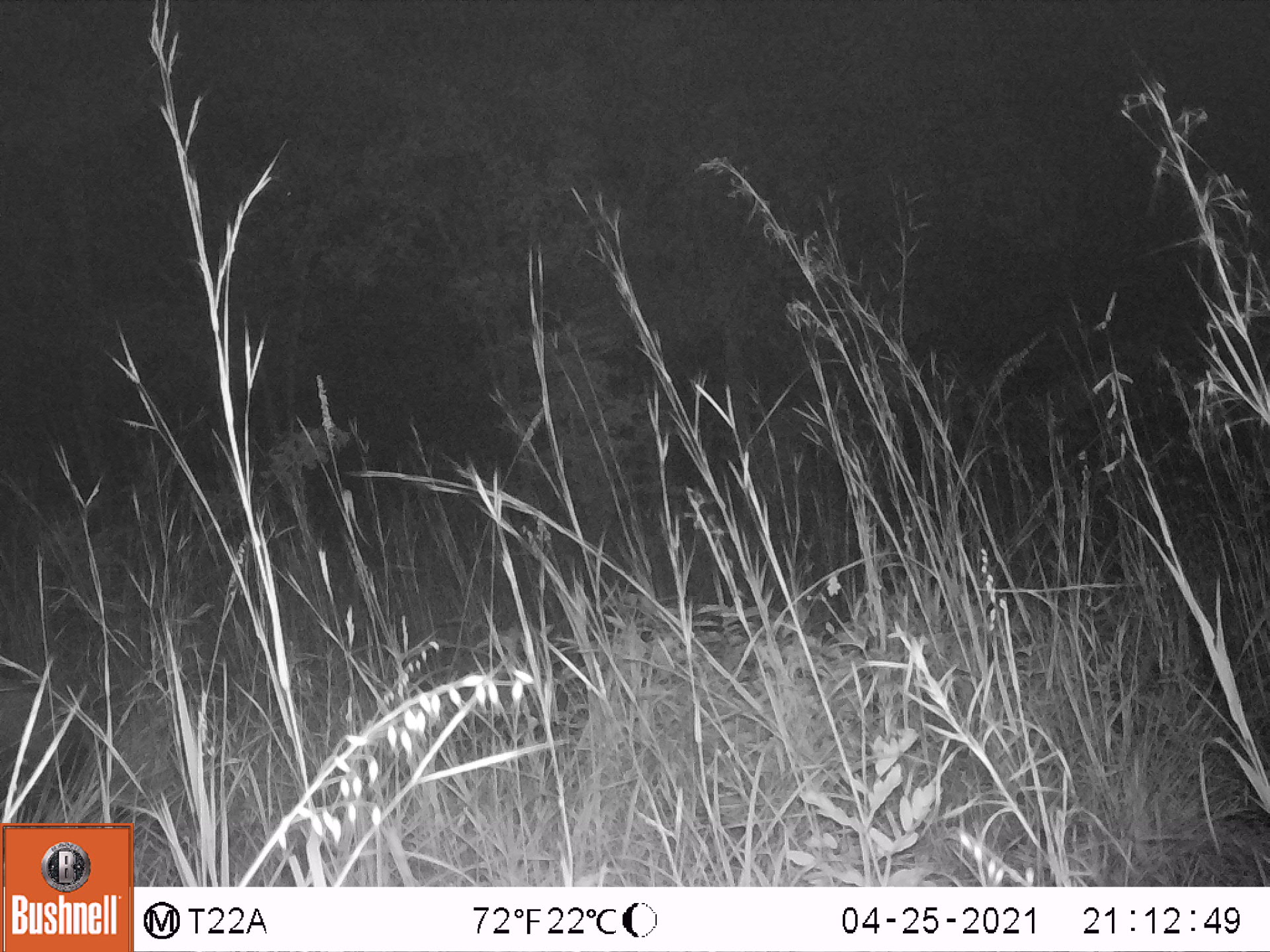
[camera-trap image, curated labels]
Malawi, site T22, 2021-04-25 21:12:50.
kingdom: Animalia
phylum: Chordata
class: Mammalia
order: Artiodactyla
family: Suidae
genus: Potamochoerus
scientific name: Potamochoerus larvatus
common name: bushpig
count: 1